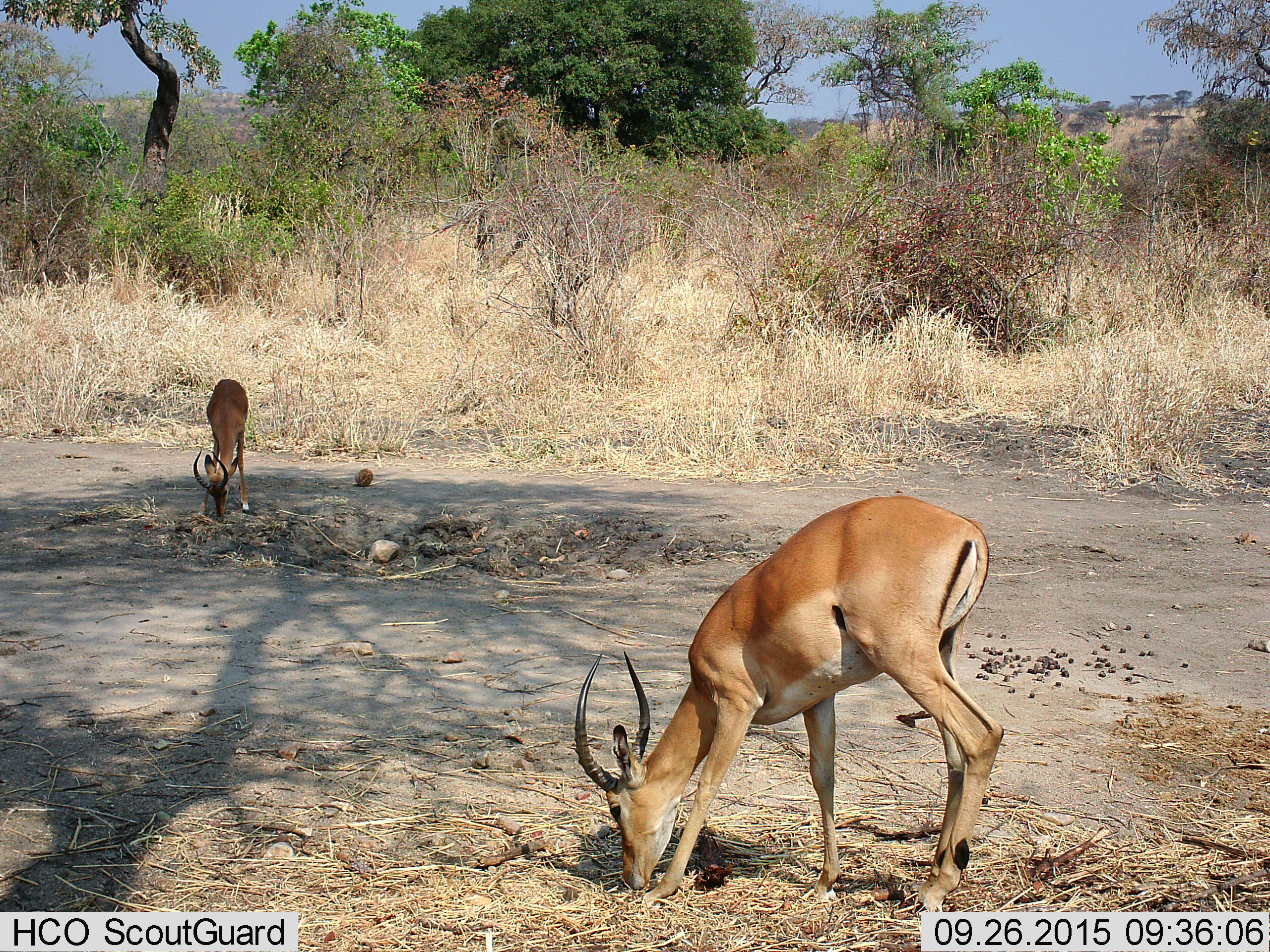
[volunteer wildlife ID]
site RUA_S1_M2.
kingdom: Animalia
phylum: Chordata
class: Mammalia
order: Artiodactyla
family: Bovidae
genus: Aepyceros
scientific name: Aepyceros melampus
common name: impala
Impala (Aepyceros melampus), count 2. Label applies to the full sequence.